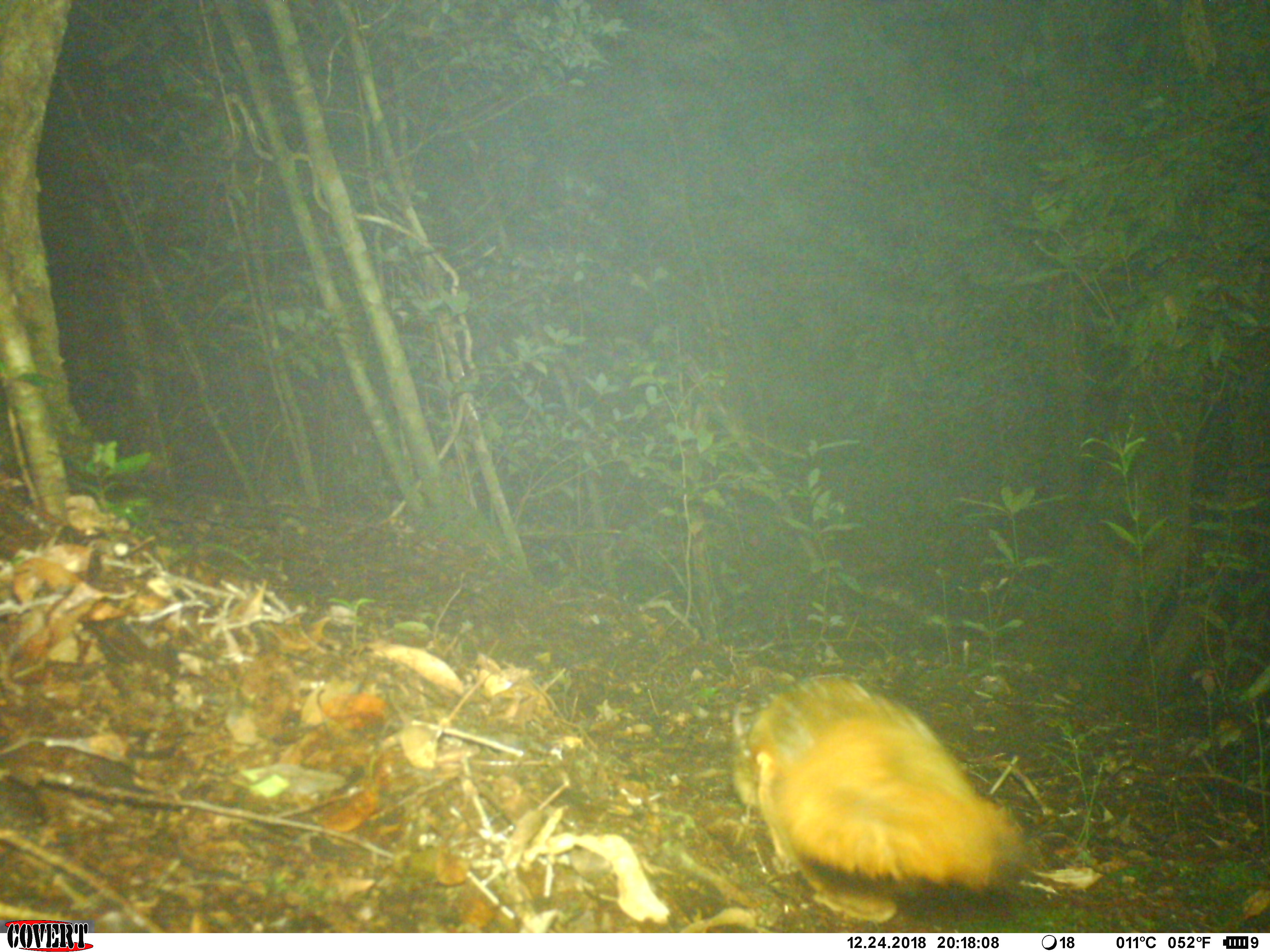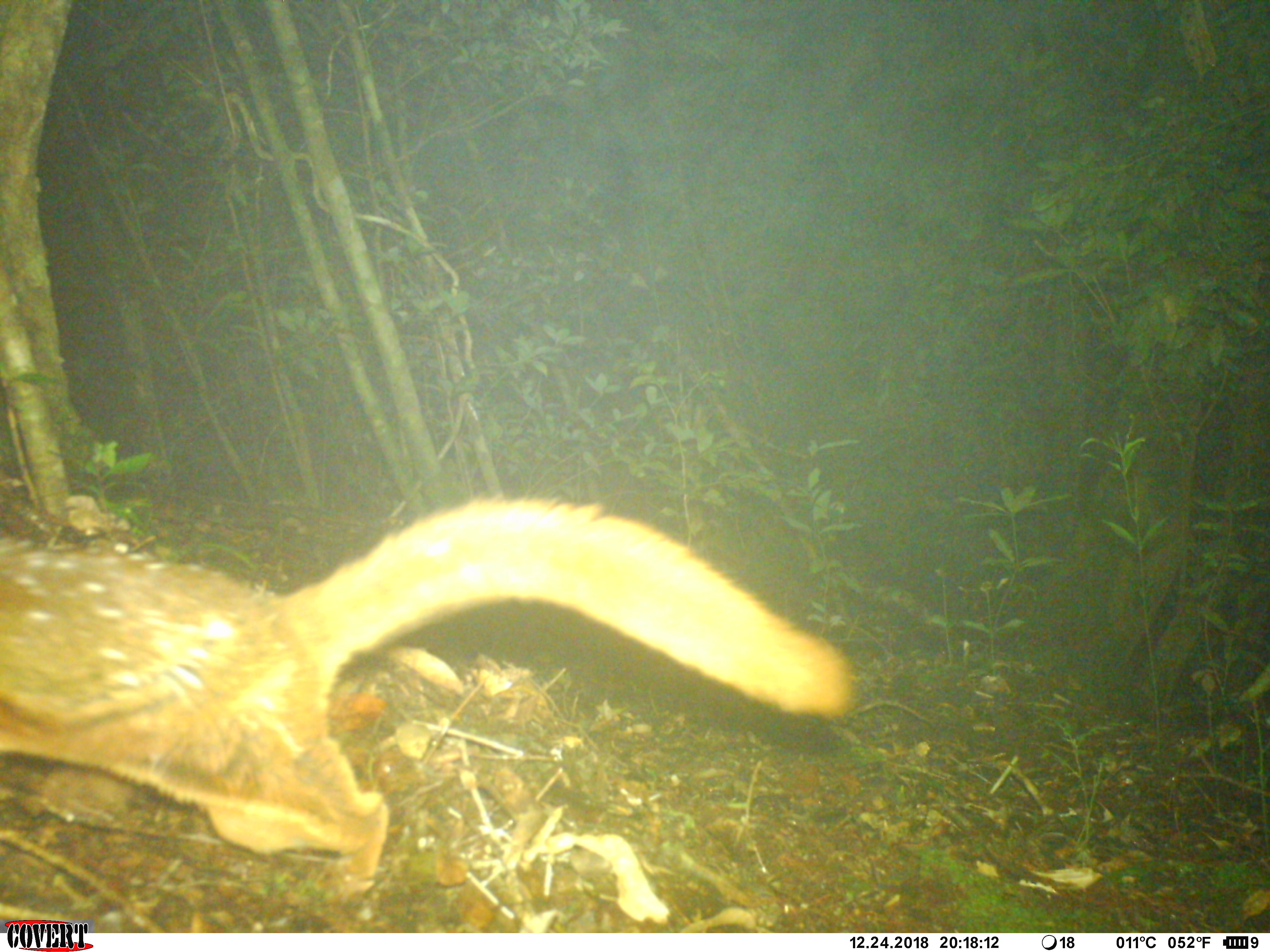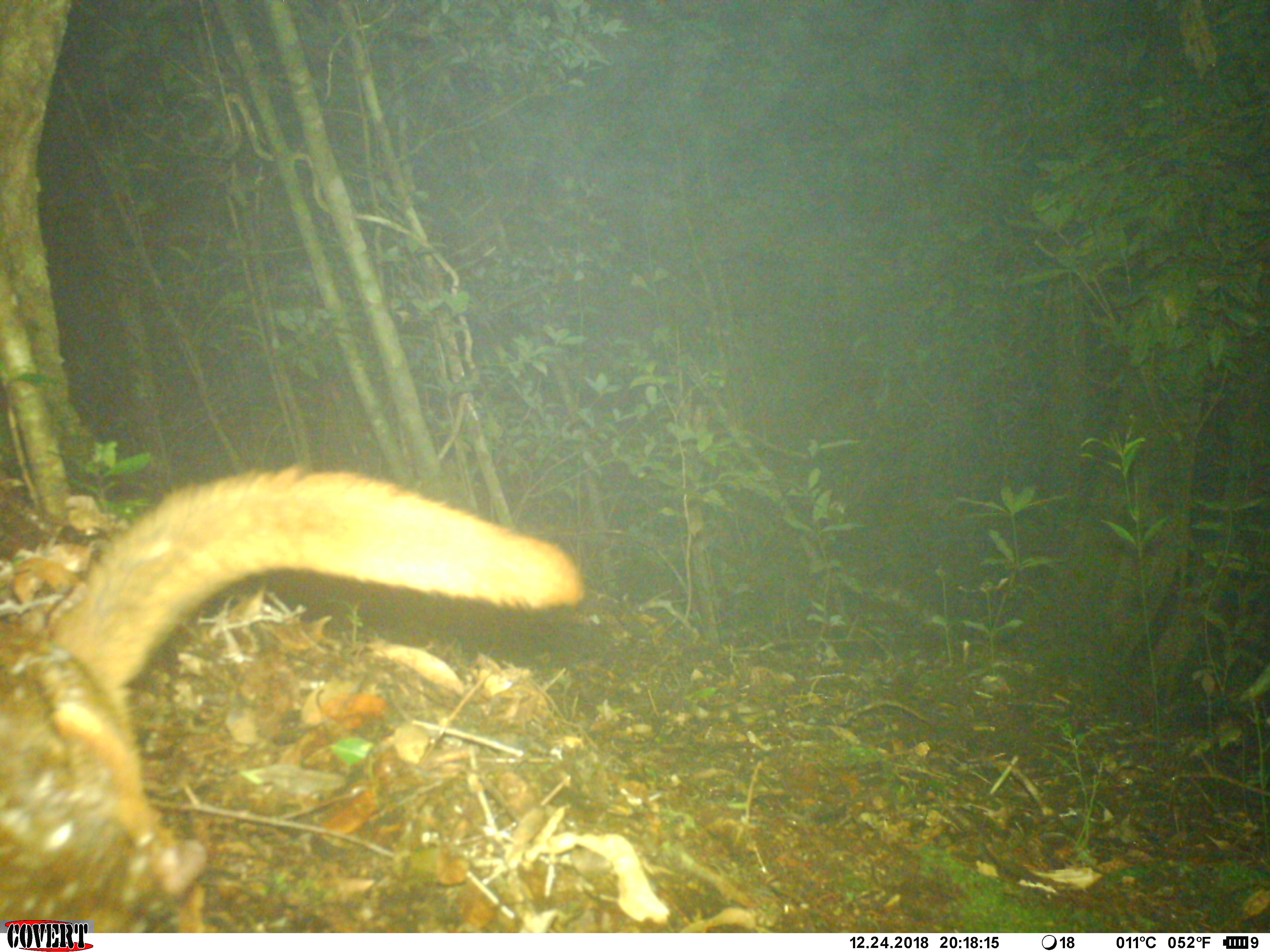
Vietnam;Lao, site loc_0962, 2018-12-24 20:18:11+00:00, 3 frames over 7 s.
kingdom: Animalia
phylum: Chordata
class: Mammalia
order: Rodentia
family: Sciuridae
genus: Petaurista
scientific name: Petaurista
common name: giant flying squirrel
Giant flying squirrel (Petaurista). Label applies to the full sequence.